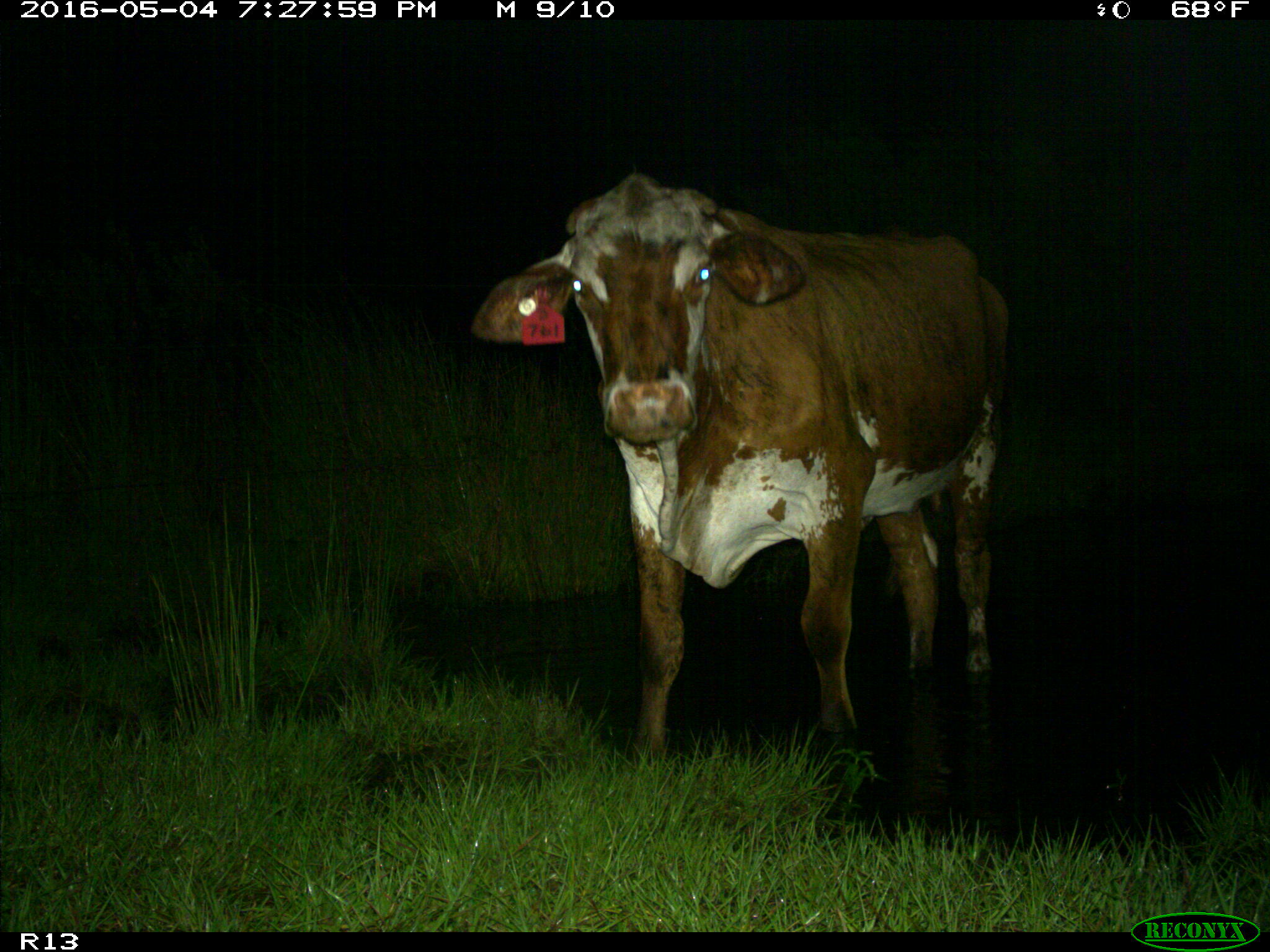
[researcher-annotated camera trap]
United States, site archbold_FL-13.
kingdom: Animalia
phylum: Chordata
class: Mammalia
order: Artiodactyla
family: Bovidae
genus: Bos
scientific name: Bos taurus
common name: domestic cow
Bos taurus (domestic cow).